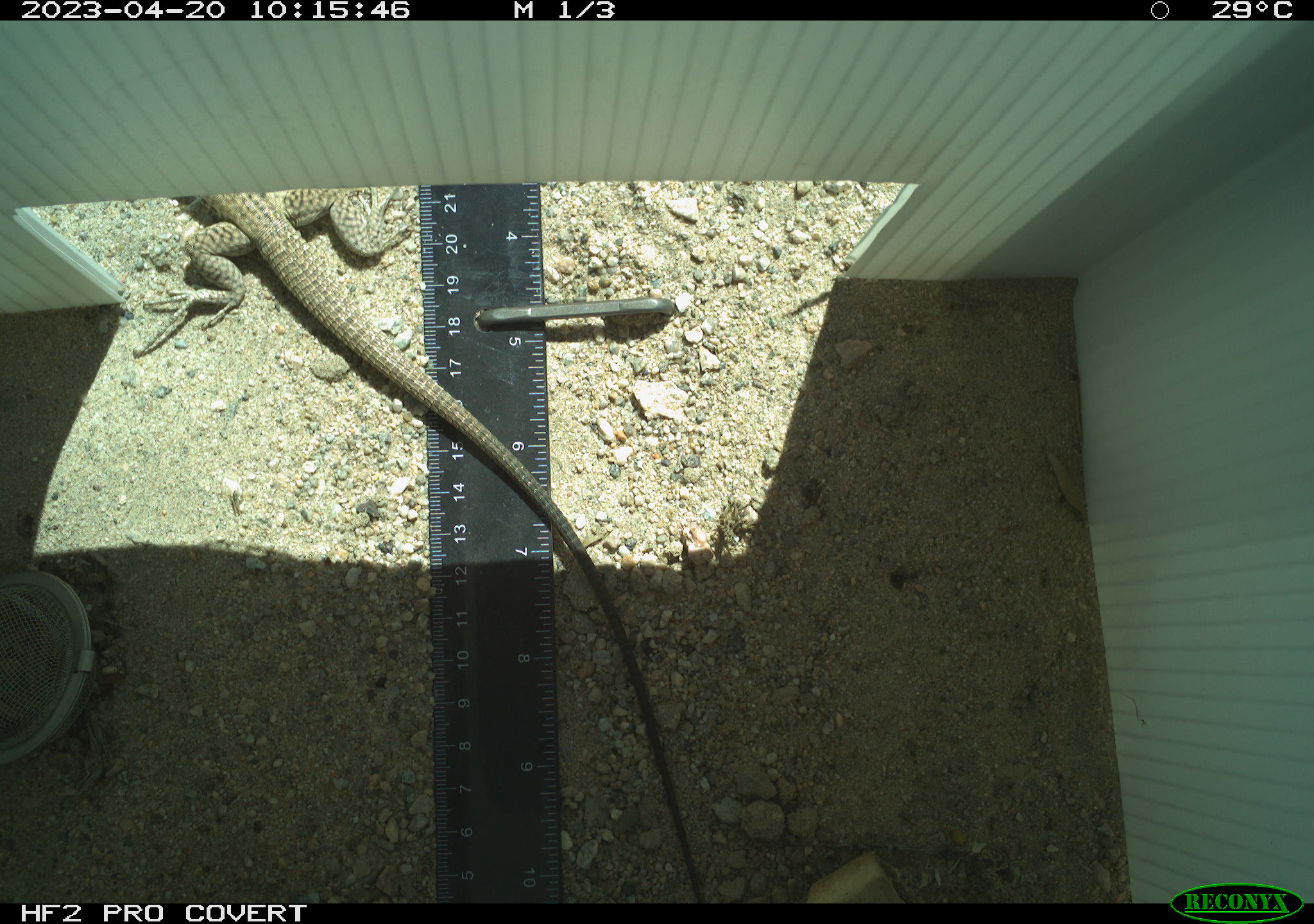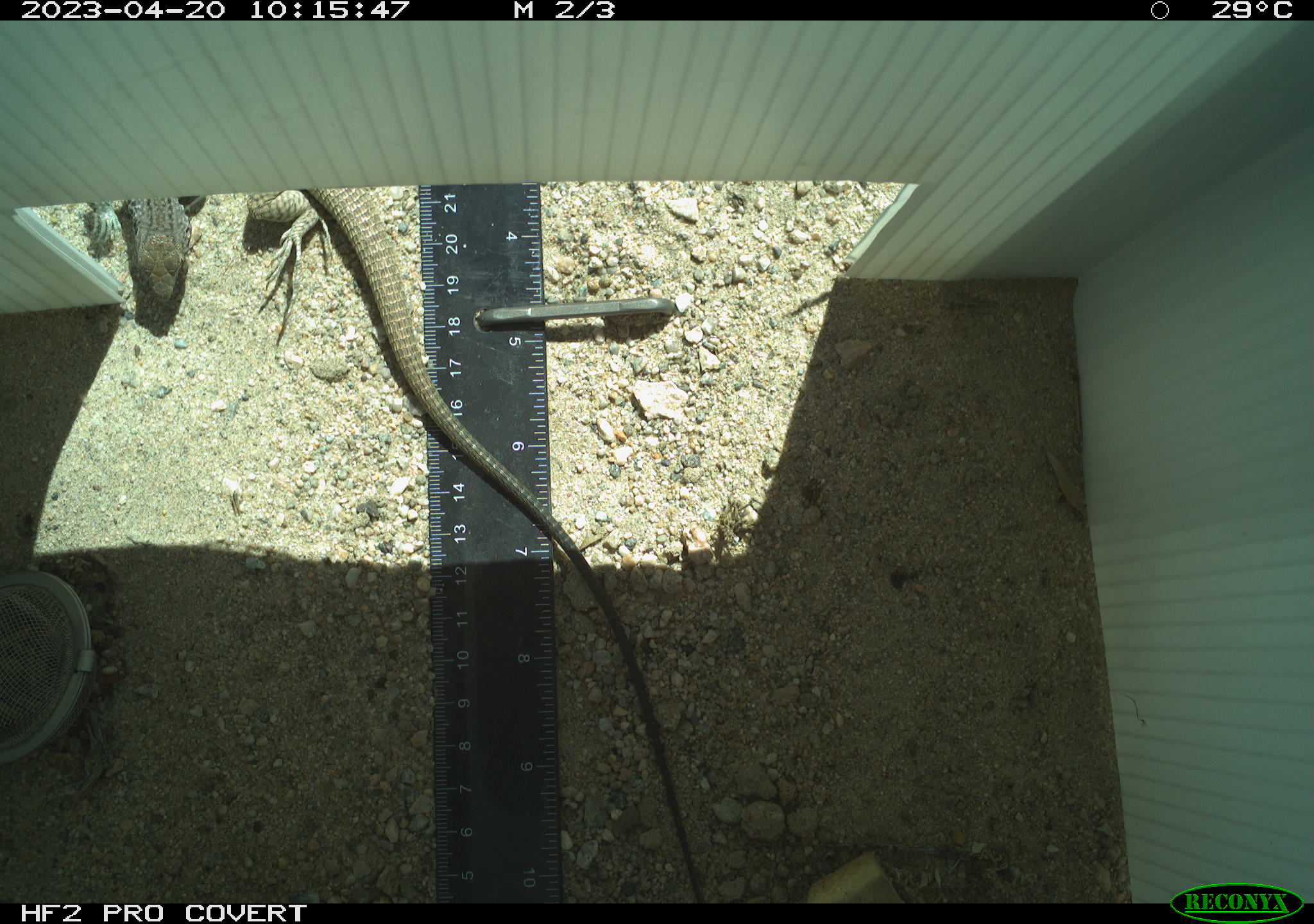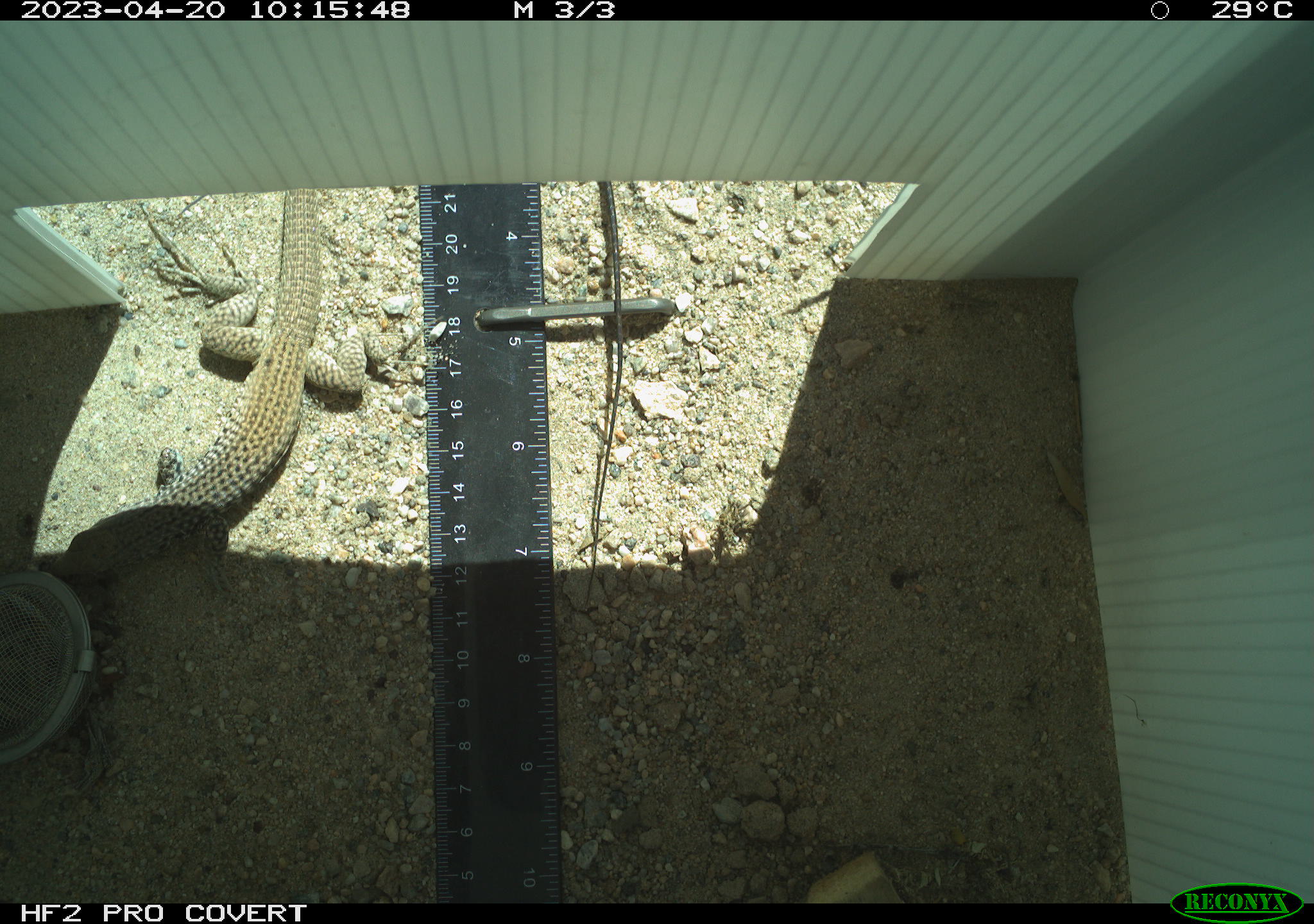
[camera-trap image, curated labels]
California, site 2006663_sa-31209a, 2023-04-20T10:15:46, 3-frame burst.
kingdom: Animalia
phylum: Chordata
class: Reptilia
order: Squamata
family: Teiidae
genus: Aspidoscelis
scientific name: Aspidoscelis tigris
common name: western whiptail